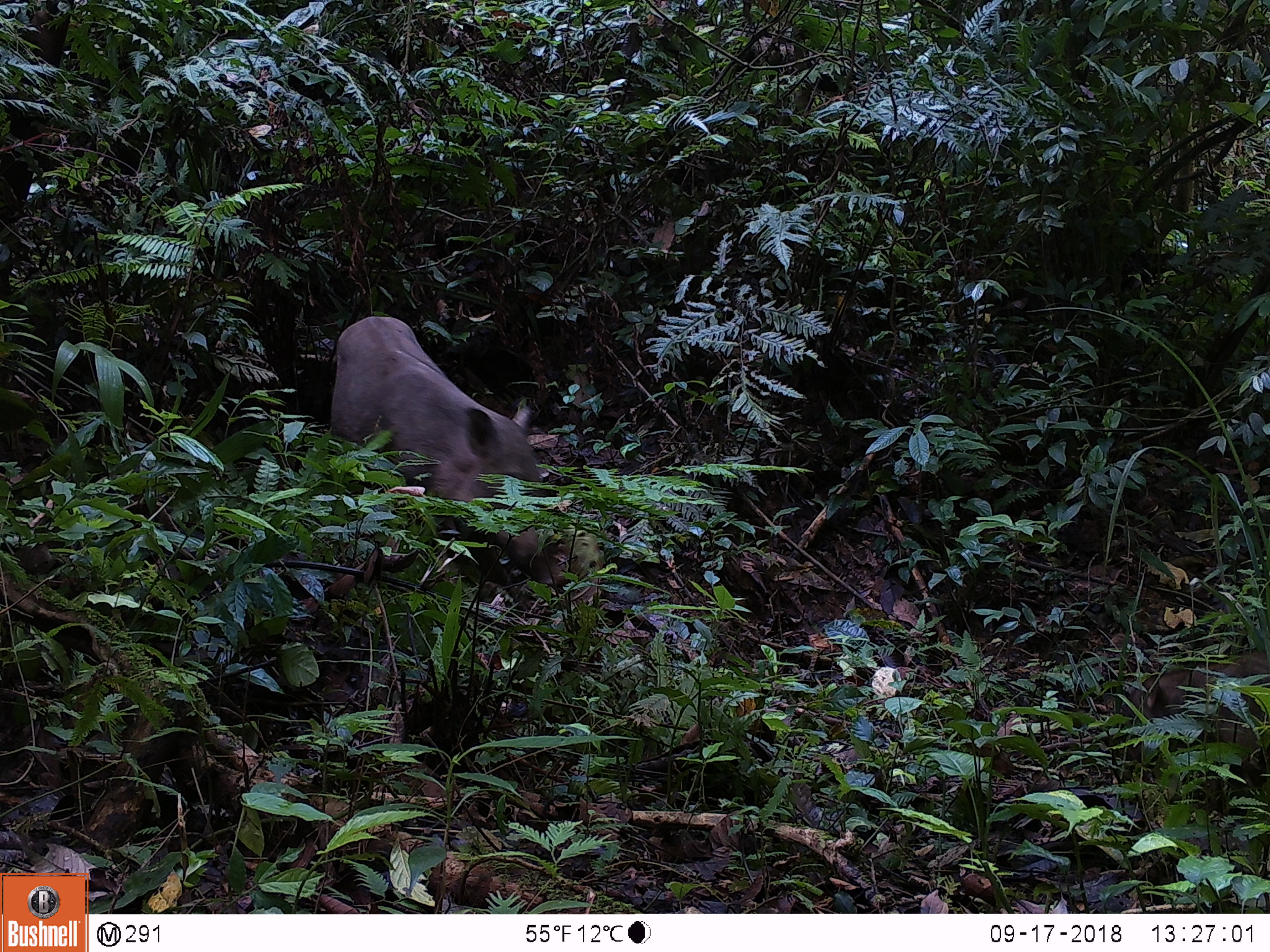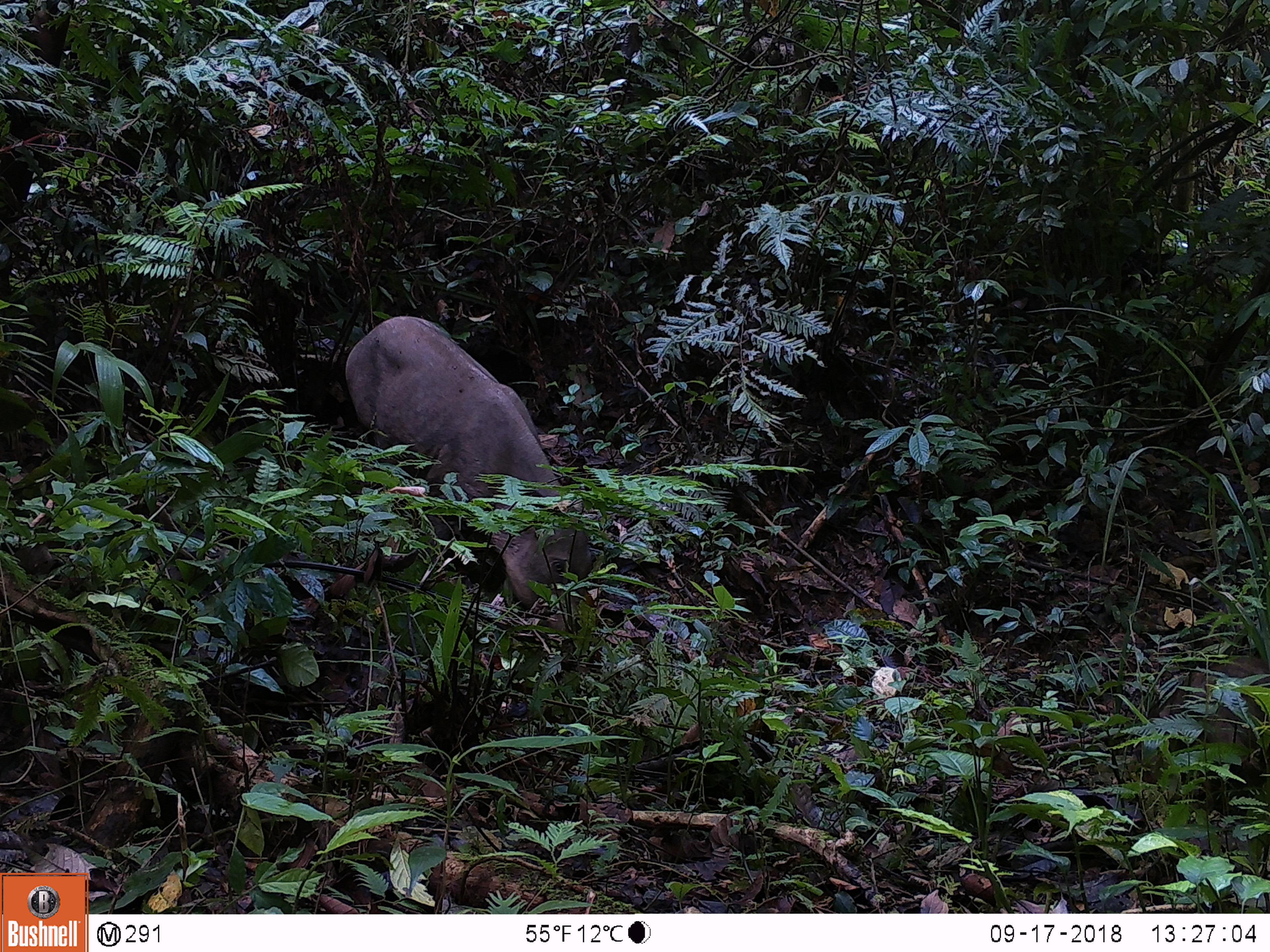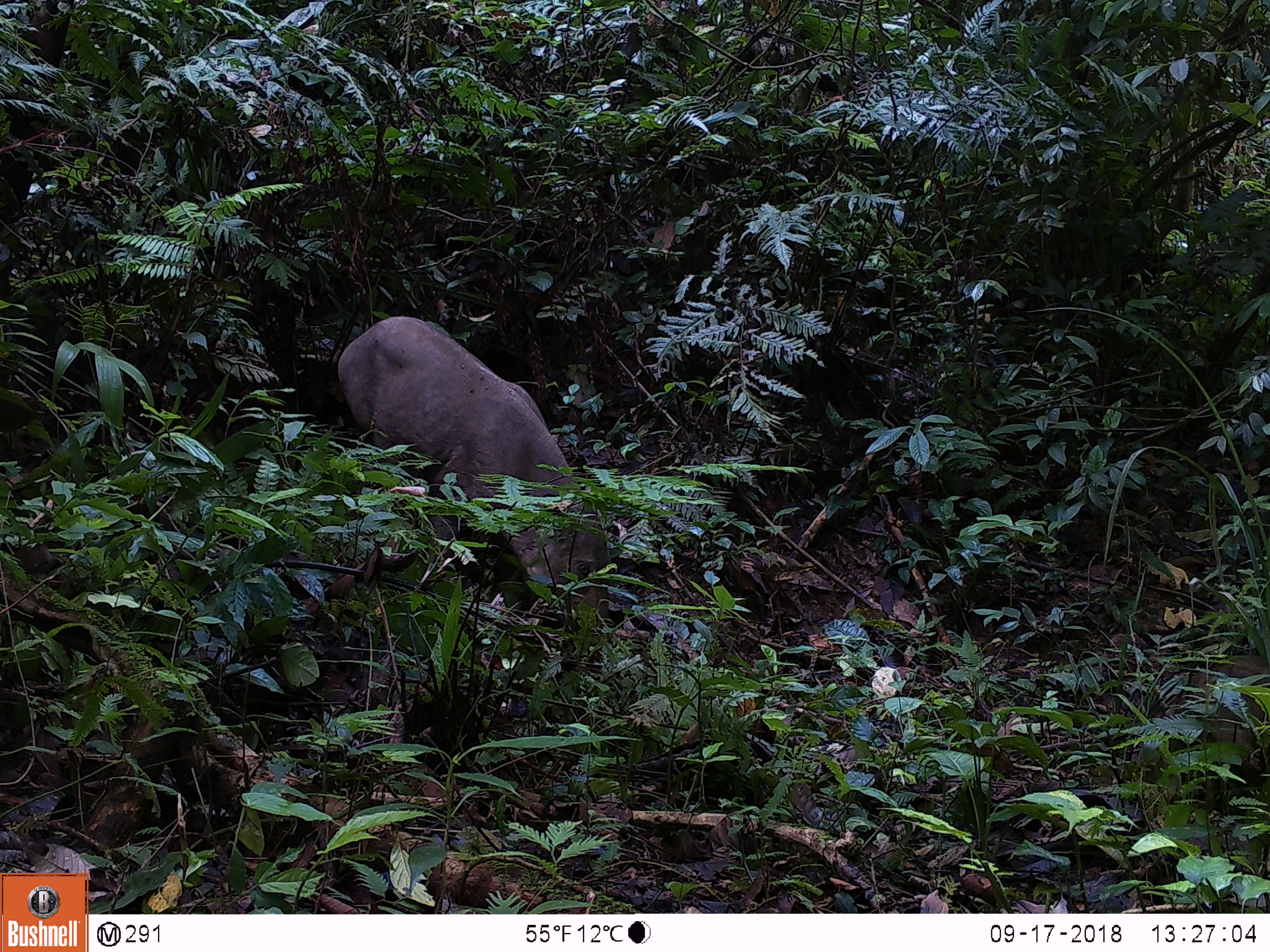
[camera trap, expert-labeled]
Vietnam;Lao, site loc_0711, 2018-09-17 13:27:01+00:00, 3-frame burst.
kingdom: Animalia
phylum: Chordata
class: Mammalia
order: Artiodactyla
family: Suidae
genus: Sus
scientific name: Sus scrofa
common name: eurasian wild pig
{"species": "eurasian wild pig (Sus scrofa)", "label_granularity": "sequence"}